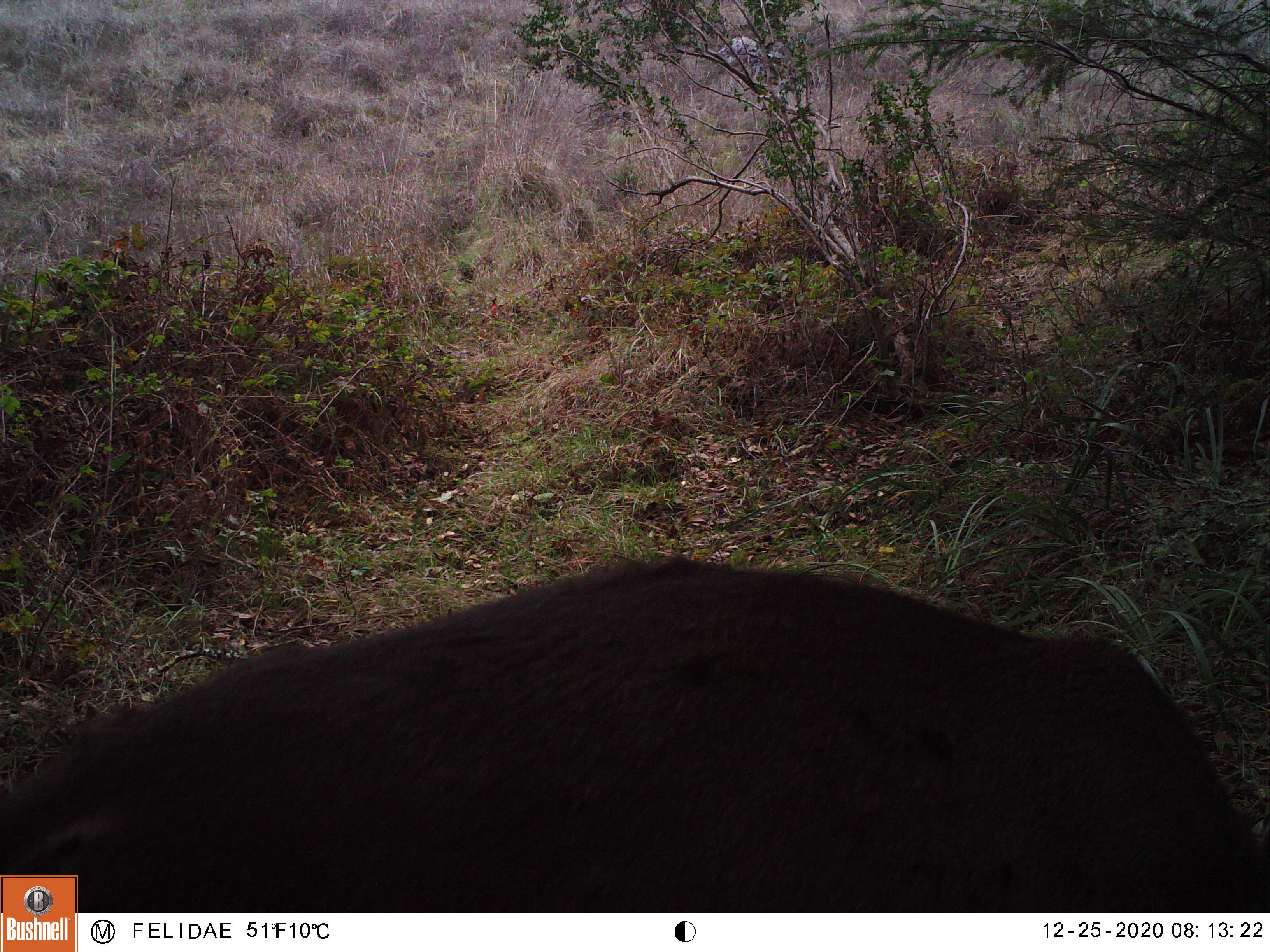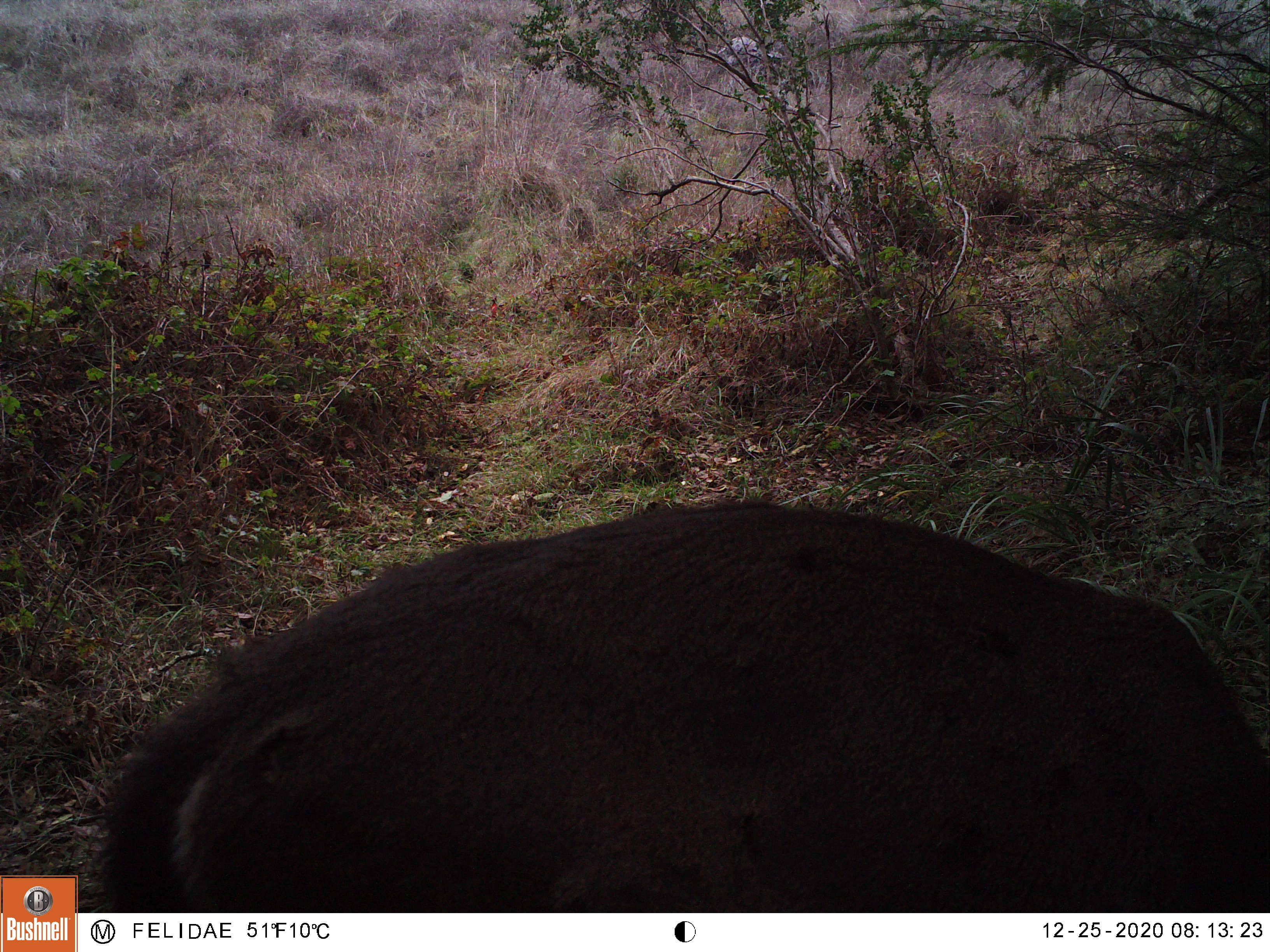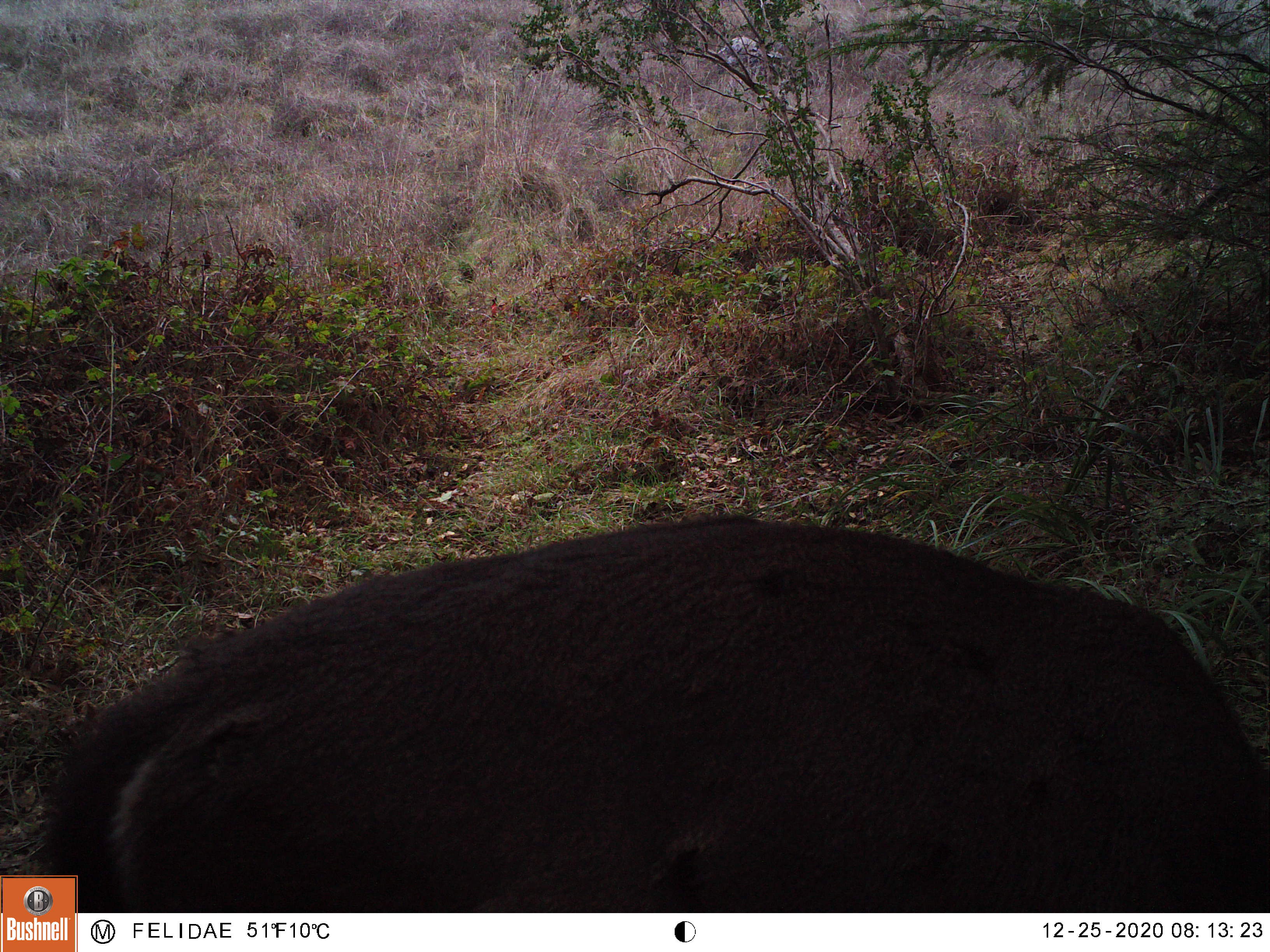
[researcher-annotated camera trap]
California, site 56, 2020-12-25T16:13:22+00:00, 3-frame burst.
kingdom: Animalia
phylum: Chordata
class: Mammalia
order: Artiodactyla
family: Cervidae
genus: Odocoileus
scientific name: Odocoileus hemionus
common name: mule deer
Mule deer (Odocoileus hemionus).